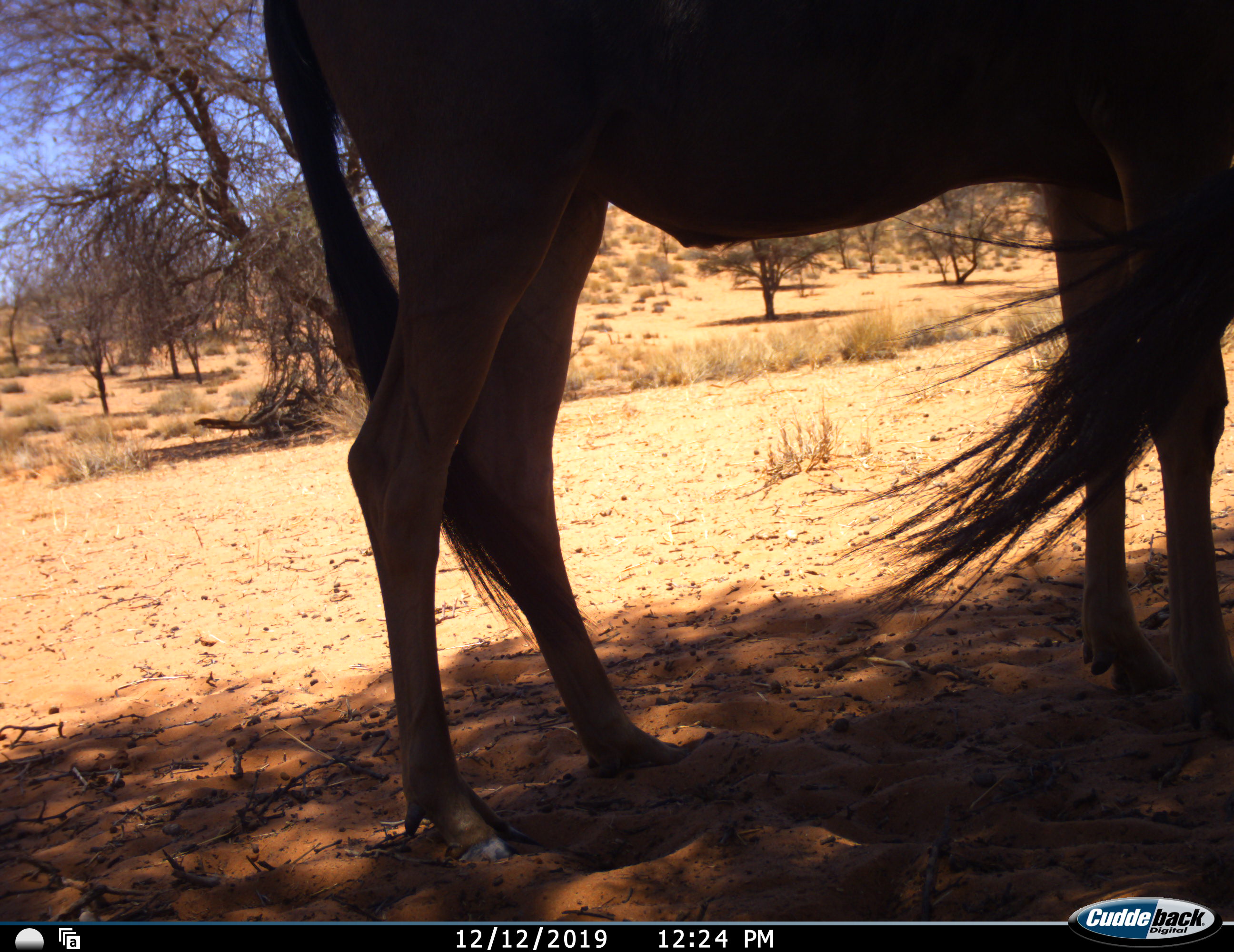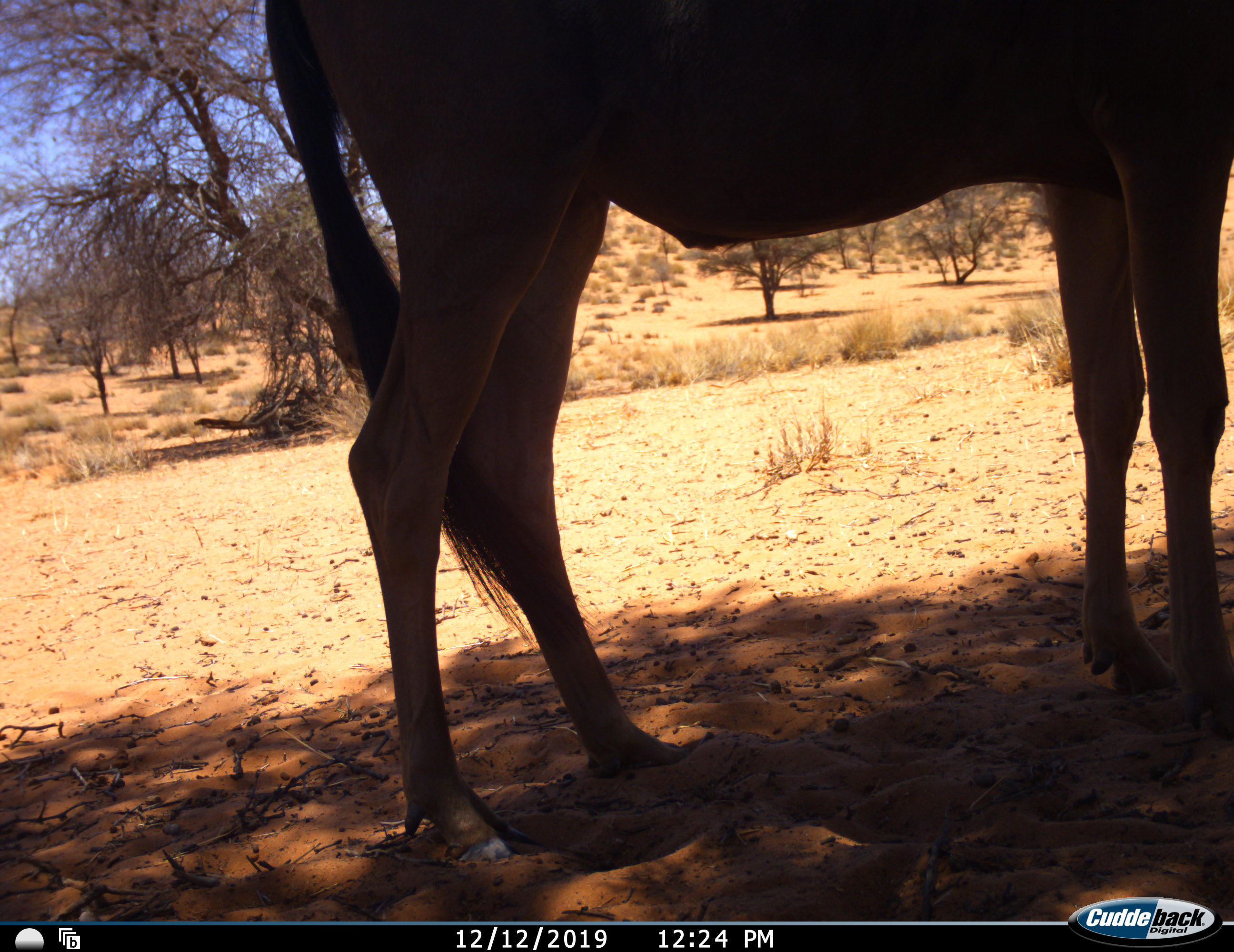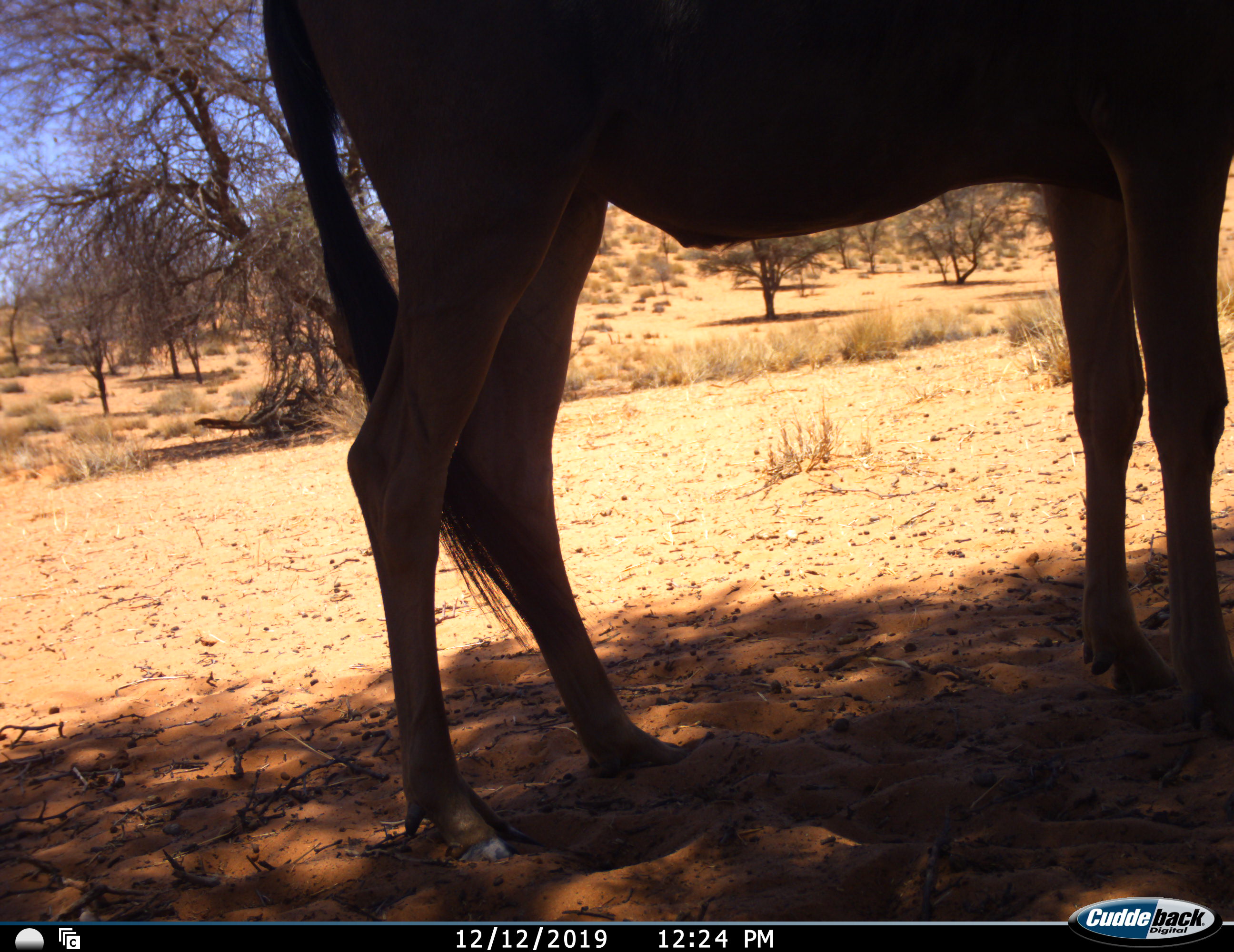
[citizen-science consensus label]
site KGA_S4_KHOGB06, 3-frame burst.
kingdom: Animalia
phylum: Chordata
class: Mammalia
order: Artiodactyla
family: Bovidae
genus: Connochaetes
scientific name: Connochaetes taurinus taurinus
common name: blue wildebeest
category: wildebeestblue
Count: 2.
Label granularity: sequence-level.